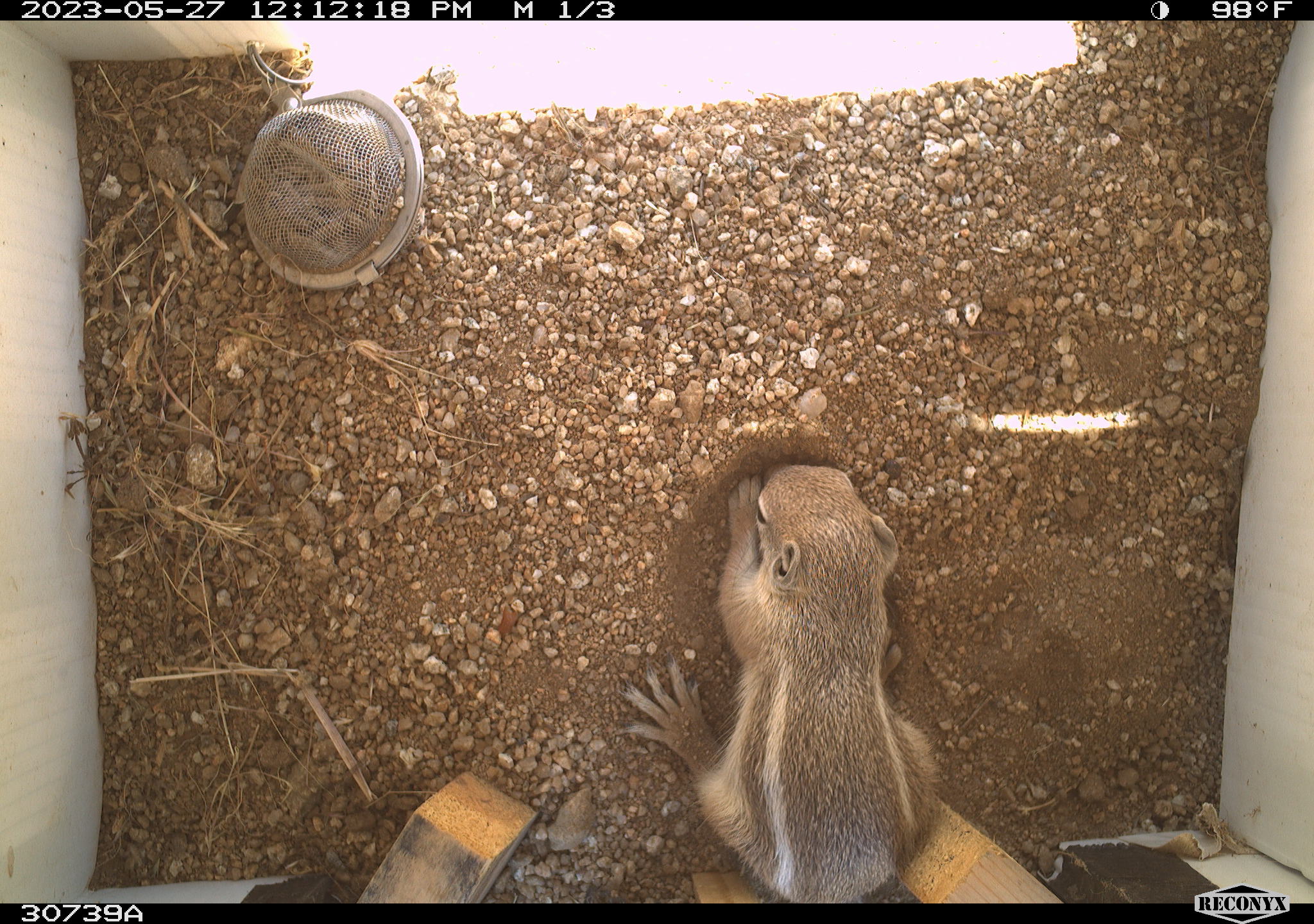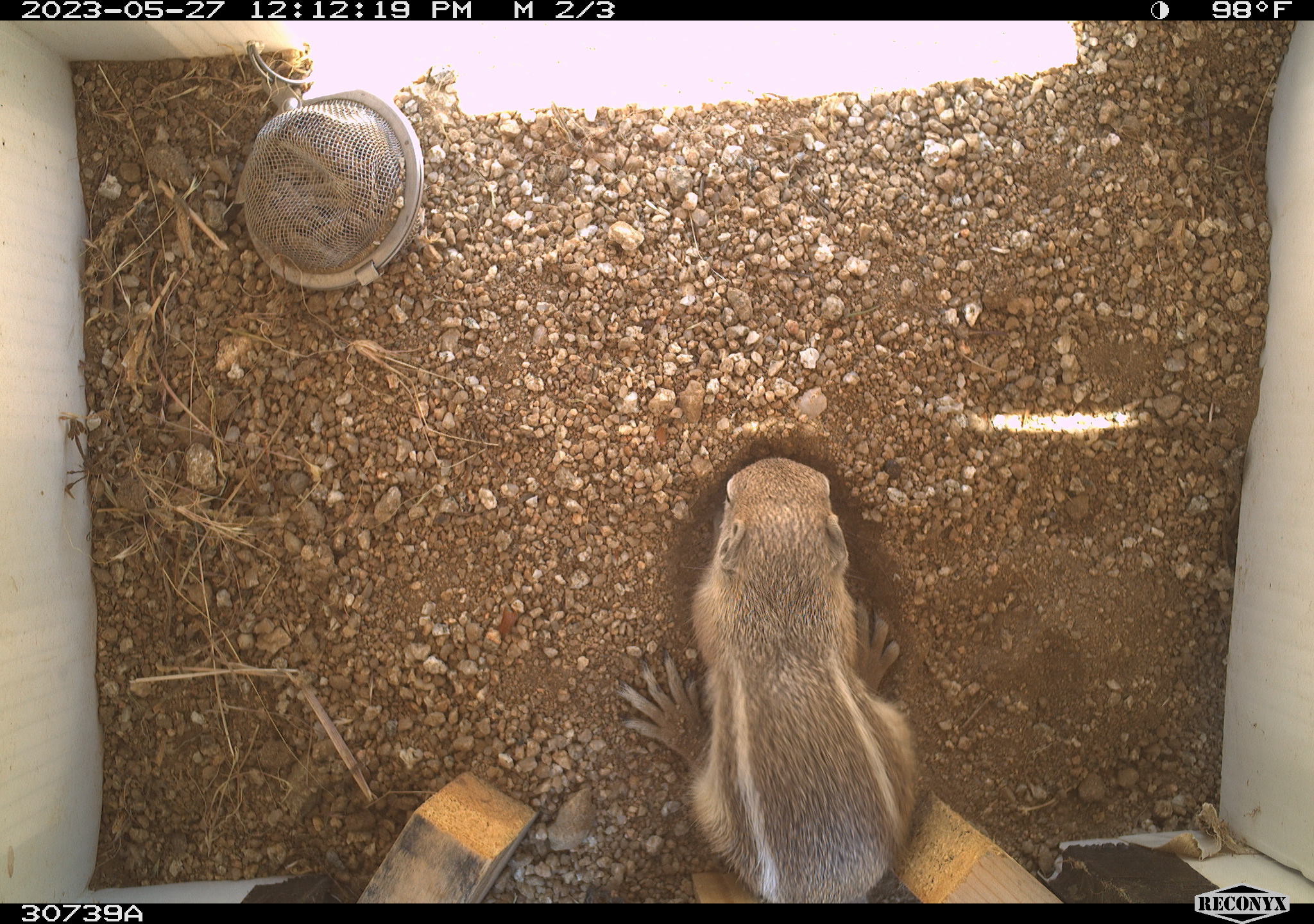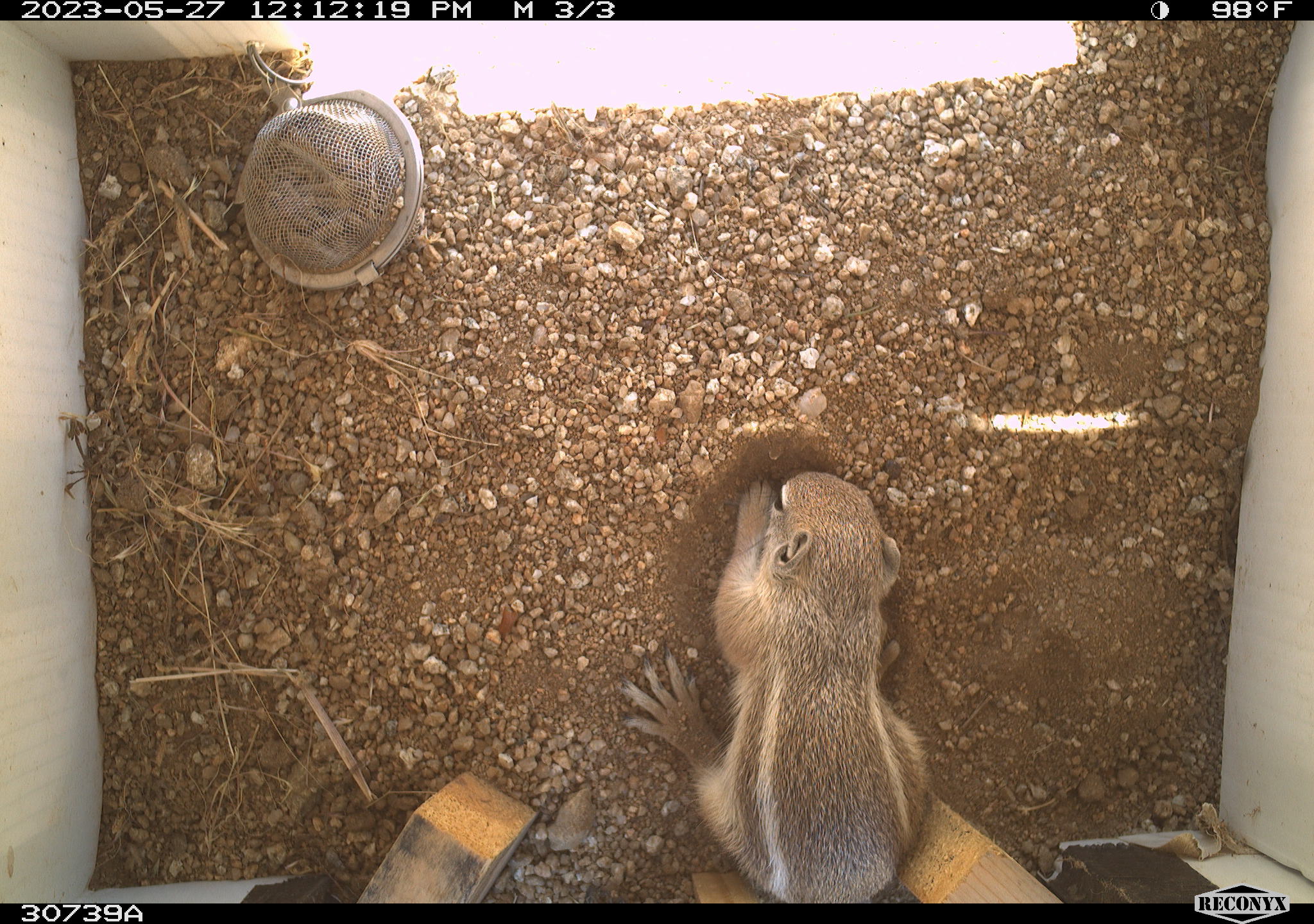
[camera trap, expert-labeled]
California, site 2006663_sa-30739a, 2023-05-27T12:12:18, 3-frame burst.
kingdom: Animalia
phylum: Chordata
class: Mammalia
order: Rodentia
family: Sciuridae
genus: Ammospermophilus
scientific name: Ammospermophilus leucurus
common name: white-tailed antelope squirrel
White-tailed antelope squirrel (Ammospermophilus leucurus).